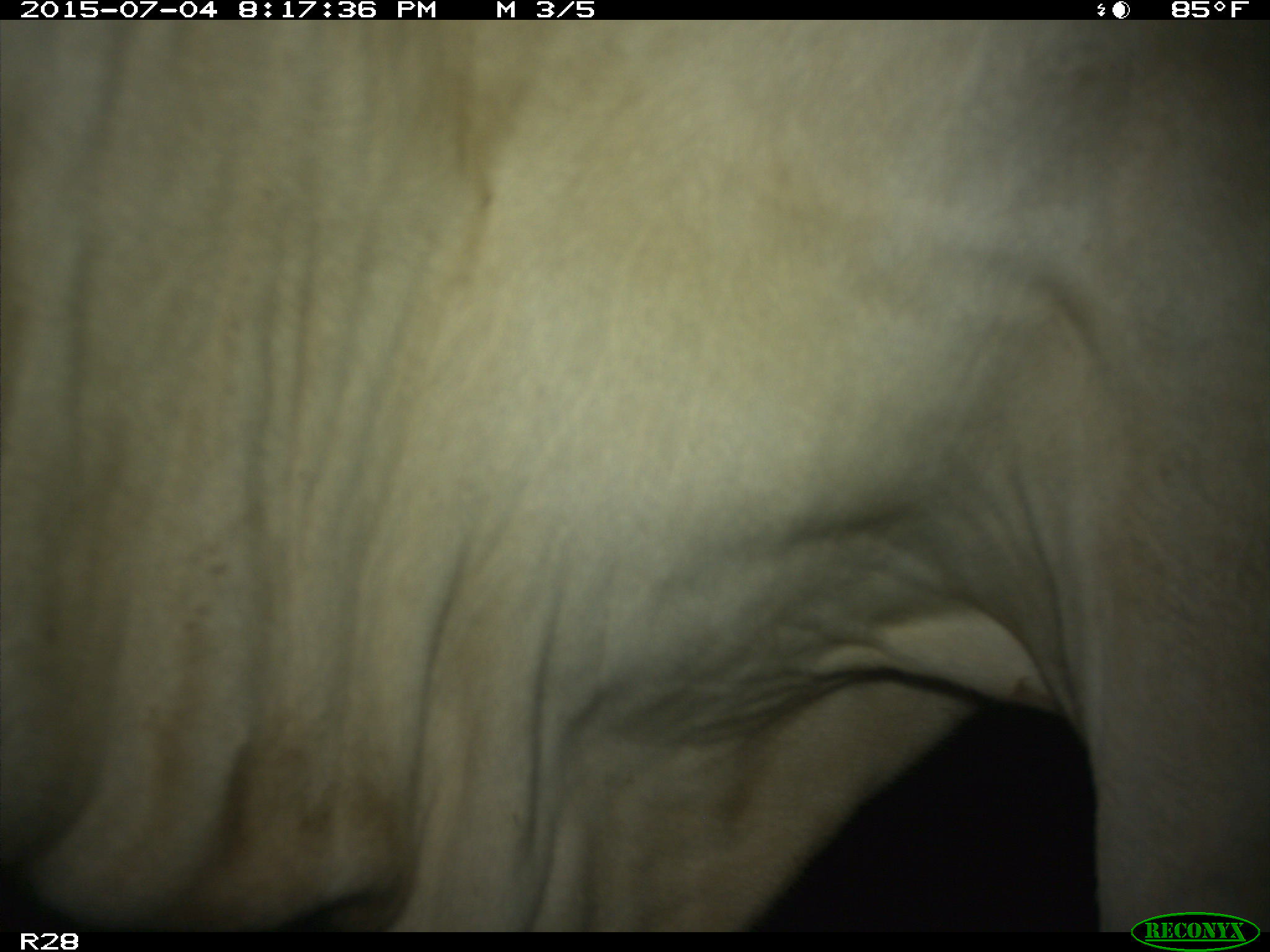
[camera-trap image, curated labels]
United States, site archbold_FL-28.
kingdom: Animalia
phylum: Chordata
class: Mammalia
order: Artiodactyla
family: Bovidae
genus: Bos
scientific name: Bos taurus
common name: domestic cow